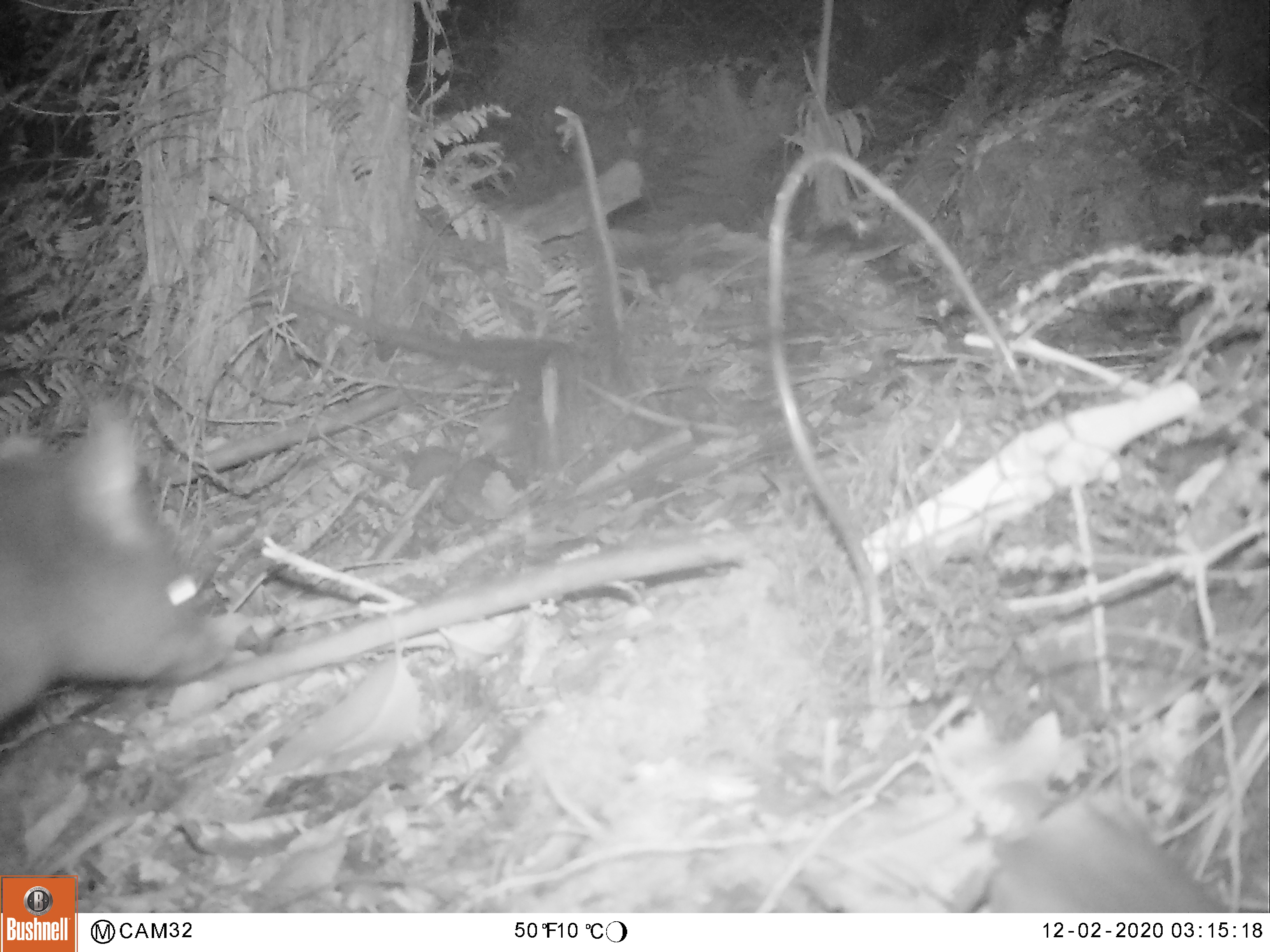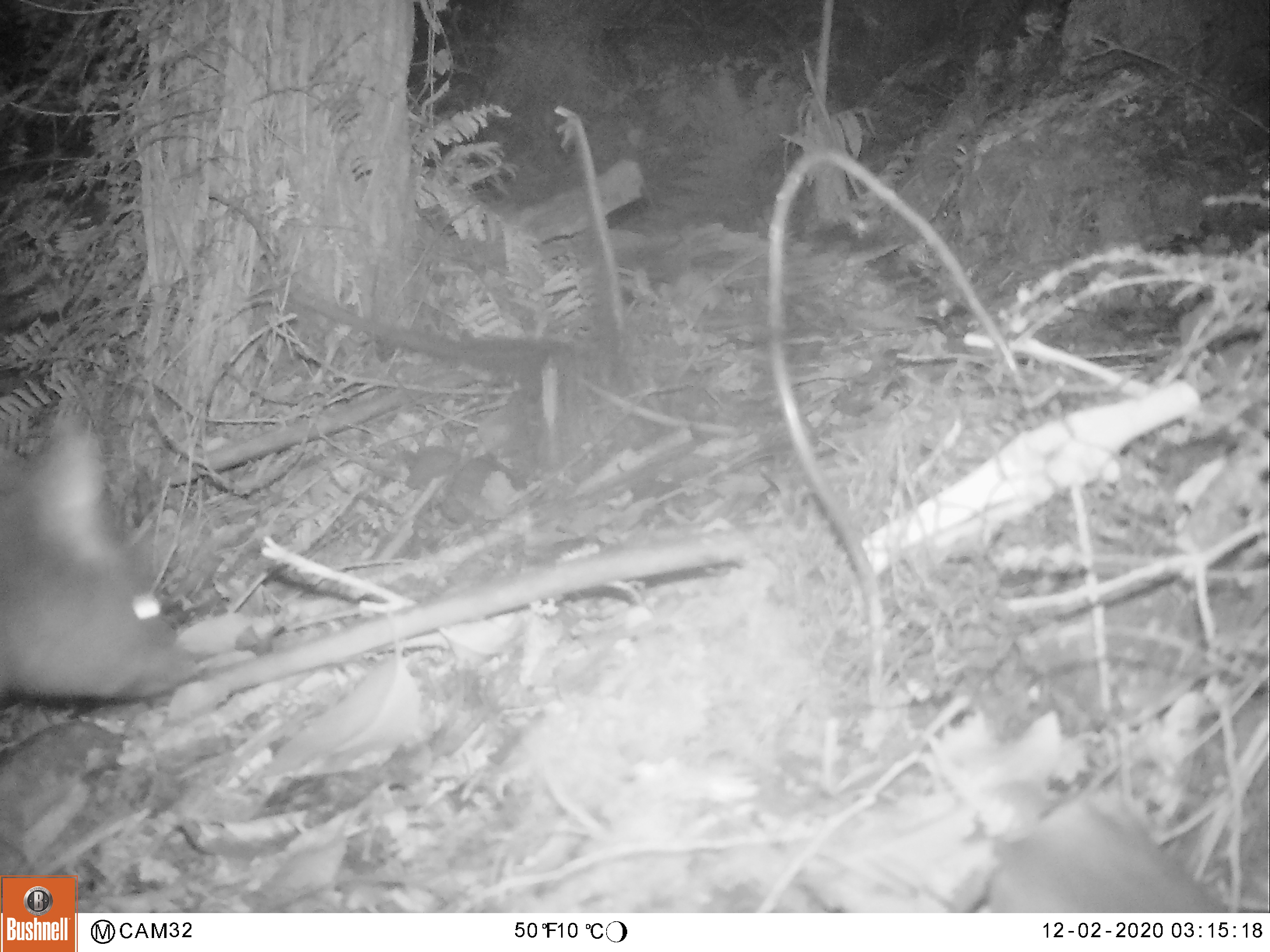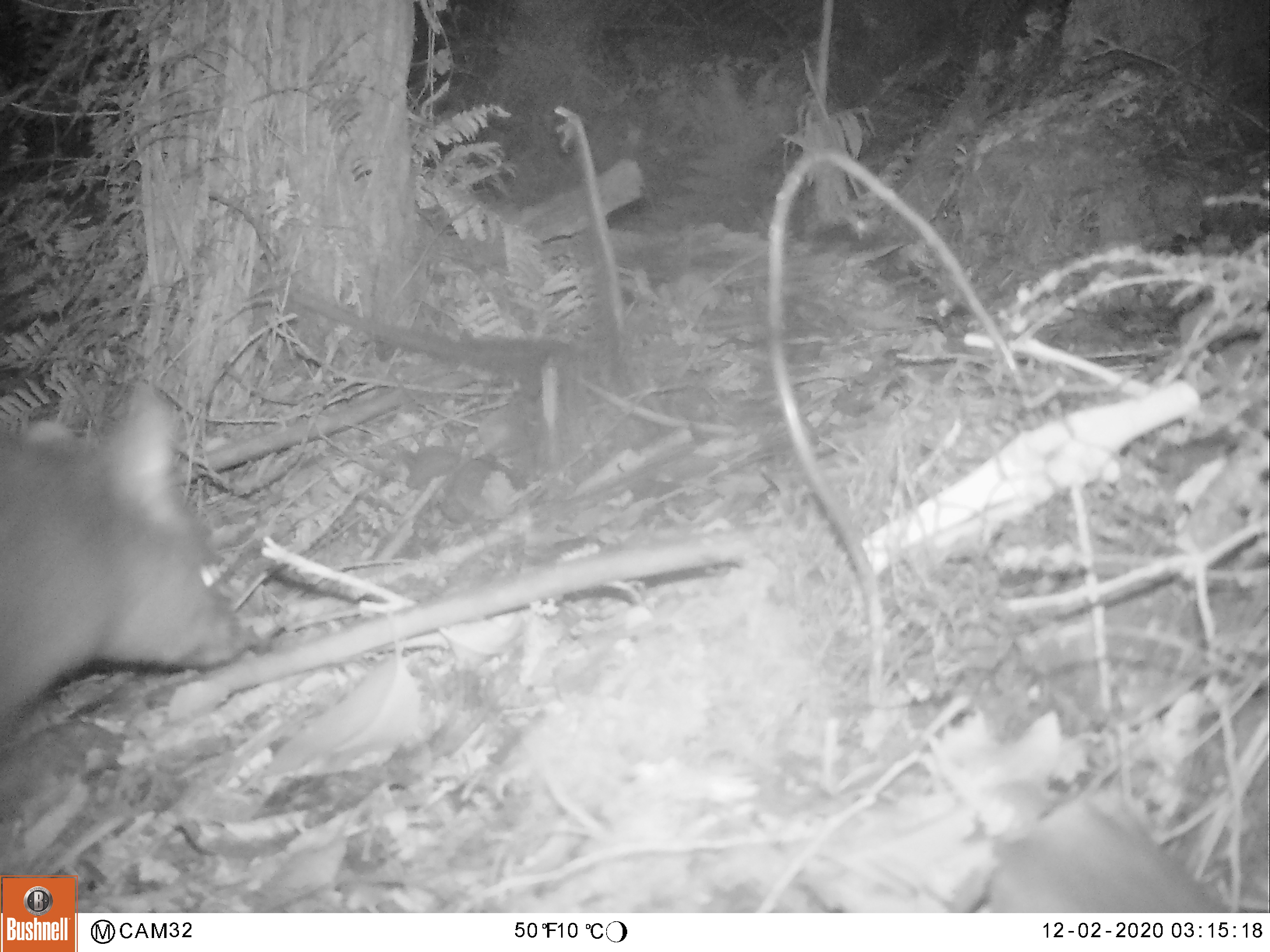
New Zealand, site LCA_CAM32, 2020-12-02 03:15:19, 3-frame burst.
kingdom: Animalia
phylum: Chordata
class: Mammalia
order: Diprotodontia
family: Phalangeridae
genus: Trichosurus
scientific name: Trichosurus vulpecula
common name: common brushtail possum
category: possum